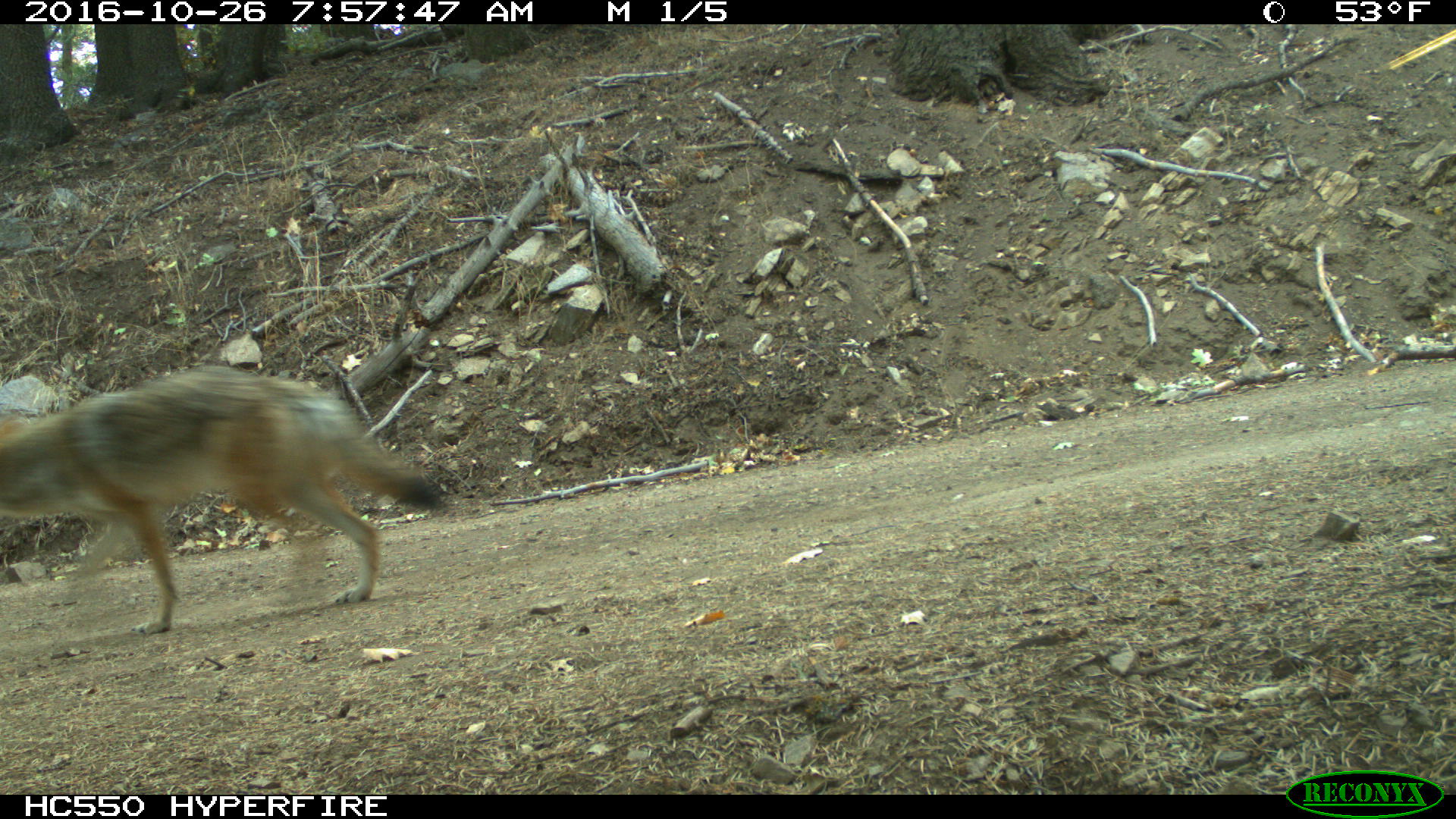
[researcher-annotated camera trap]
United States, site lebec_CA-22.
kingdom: Animalia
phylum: Chordata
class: Mammalia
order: Carnivora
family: Canidae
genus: Canis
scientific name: Canis latrans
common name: coyote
Canis latrans (coyote).